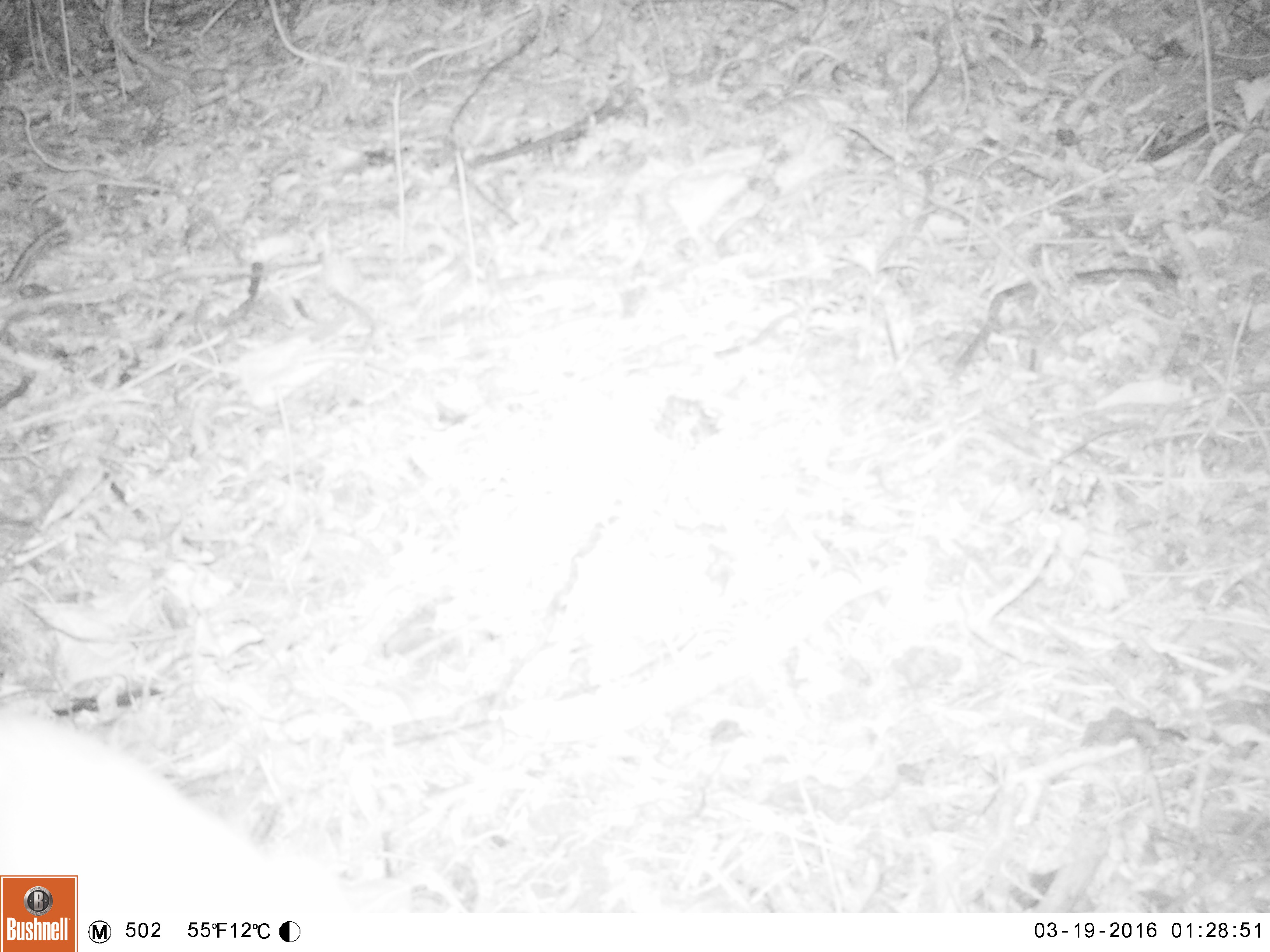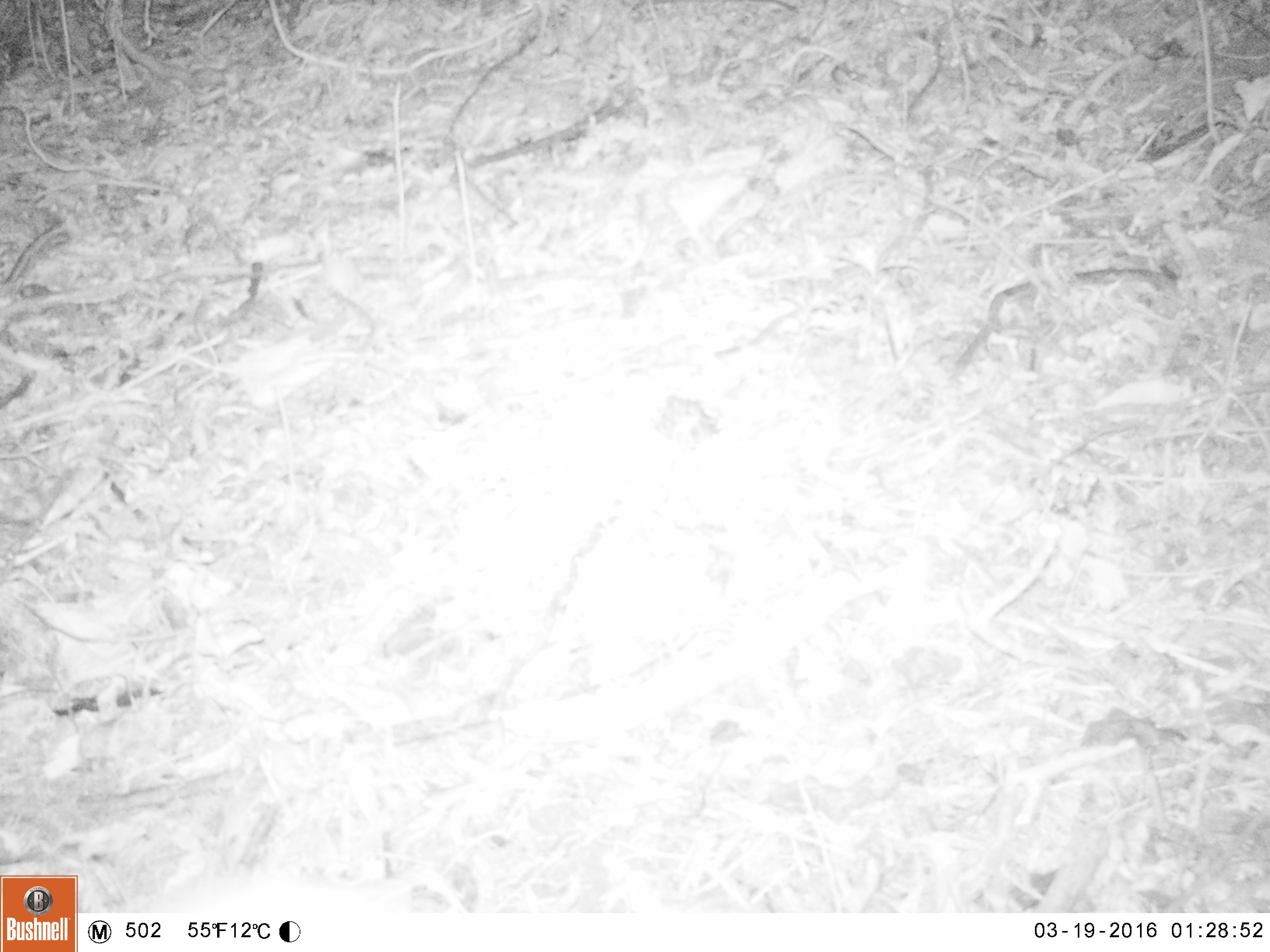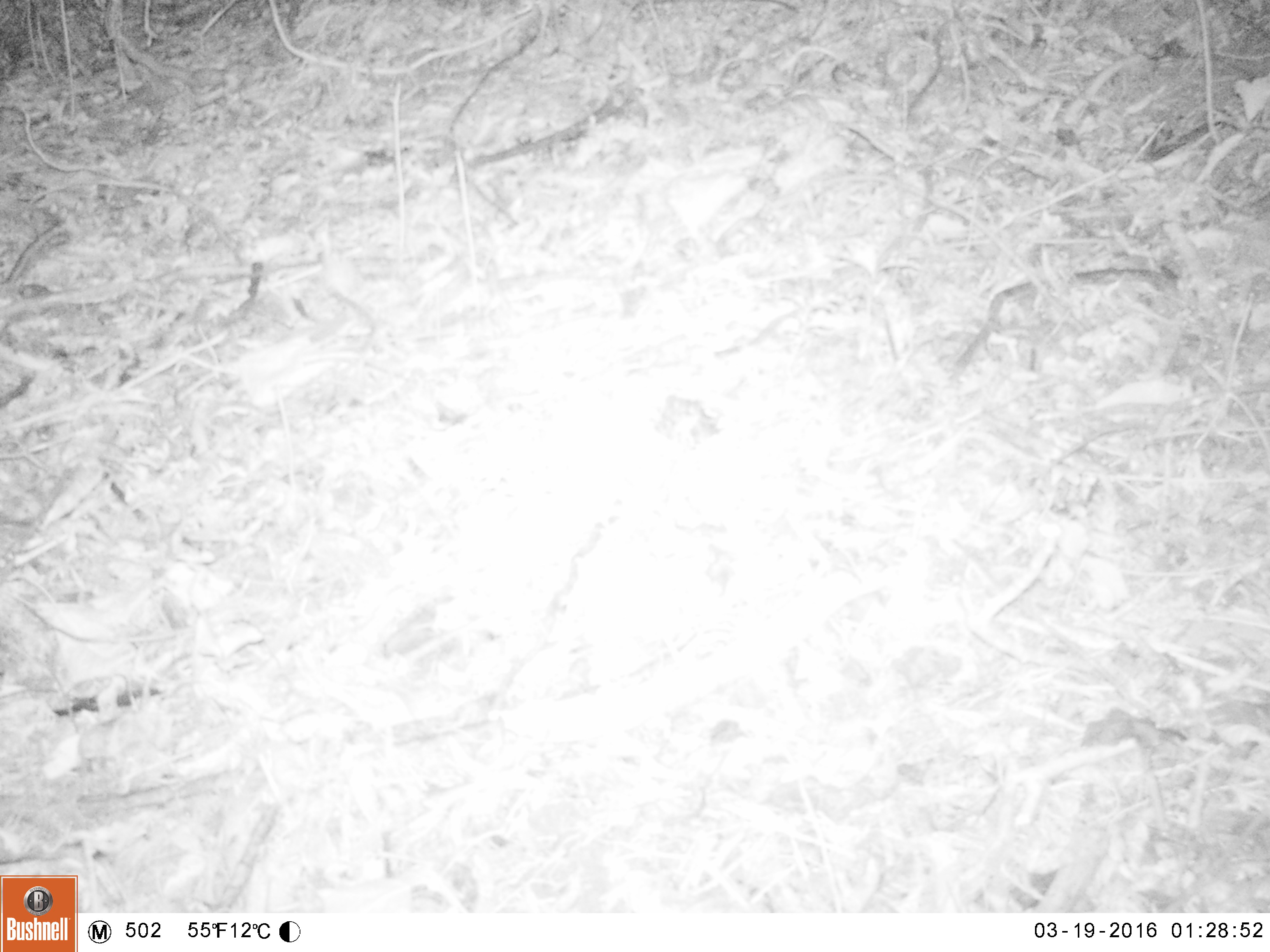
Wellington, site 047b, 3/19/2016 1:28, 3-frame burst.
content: unidentified animal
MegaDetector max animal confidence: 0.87